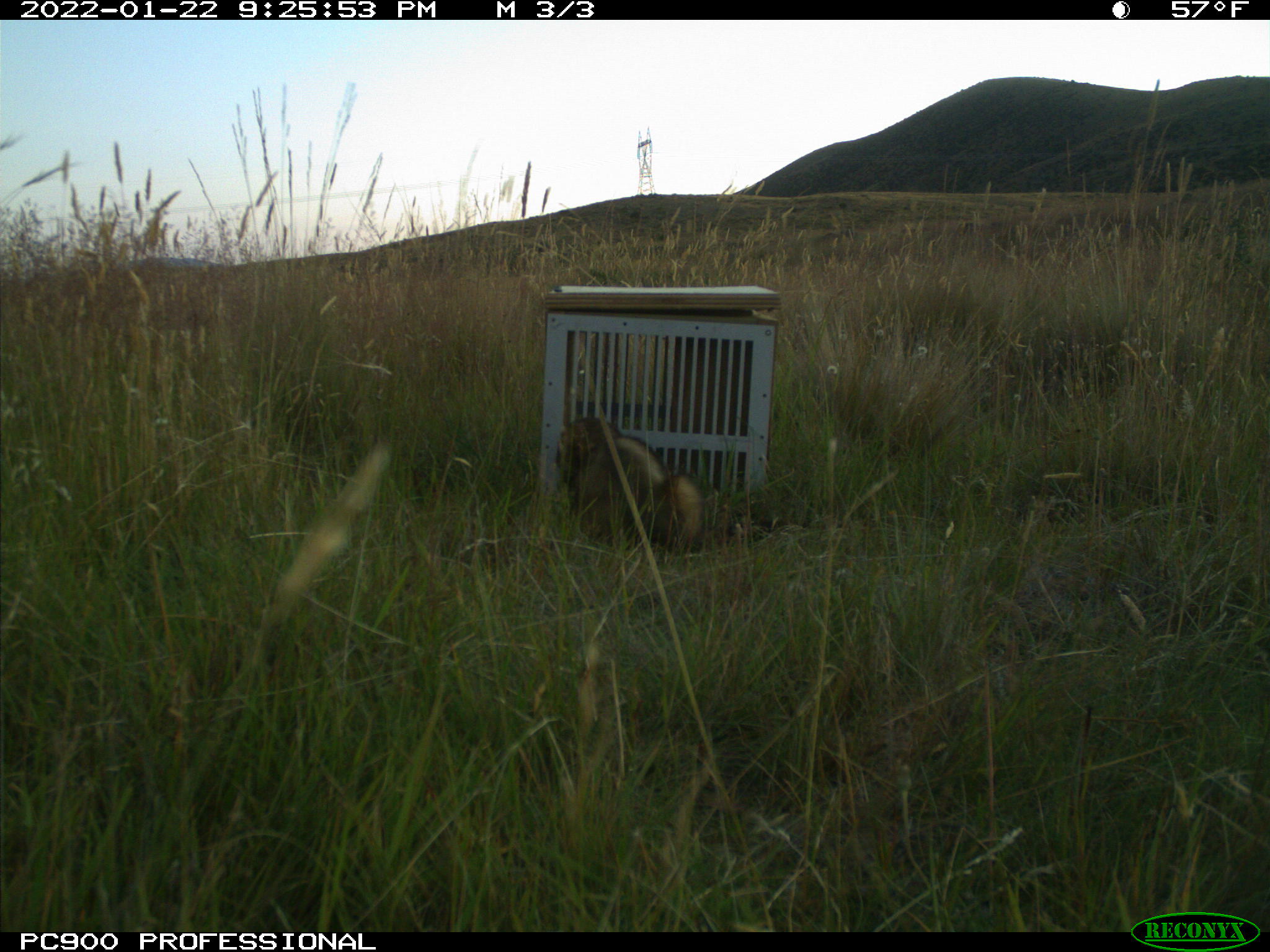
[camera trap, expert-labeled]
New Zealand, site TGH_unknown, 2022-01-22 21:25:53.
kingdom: Animalia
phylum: Chordata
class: Mammalia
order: Carnivora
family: Mustelidae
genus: Mustela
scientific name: Mustela furo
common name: ferret